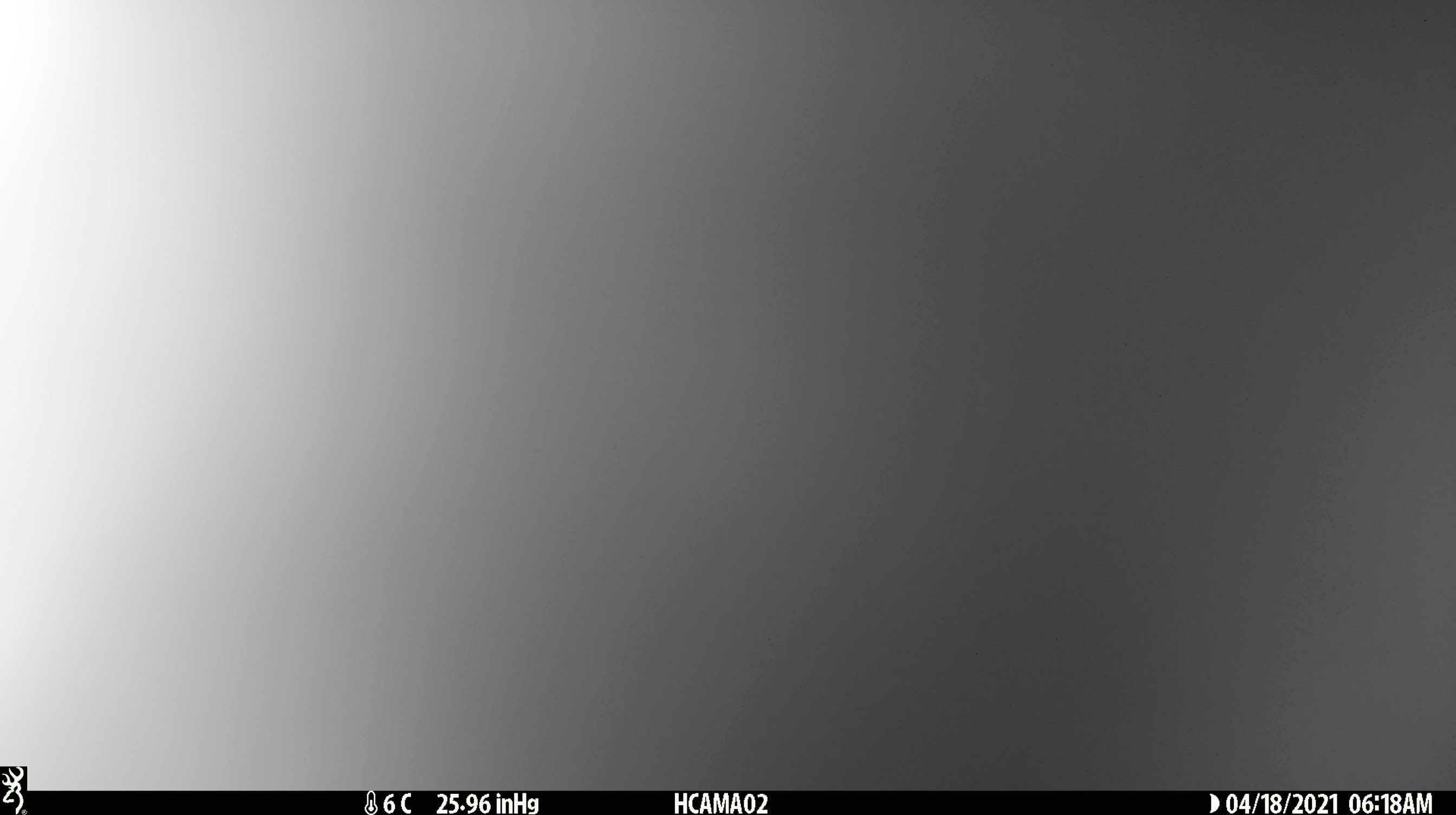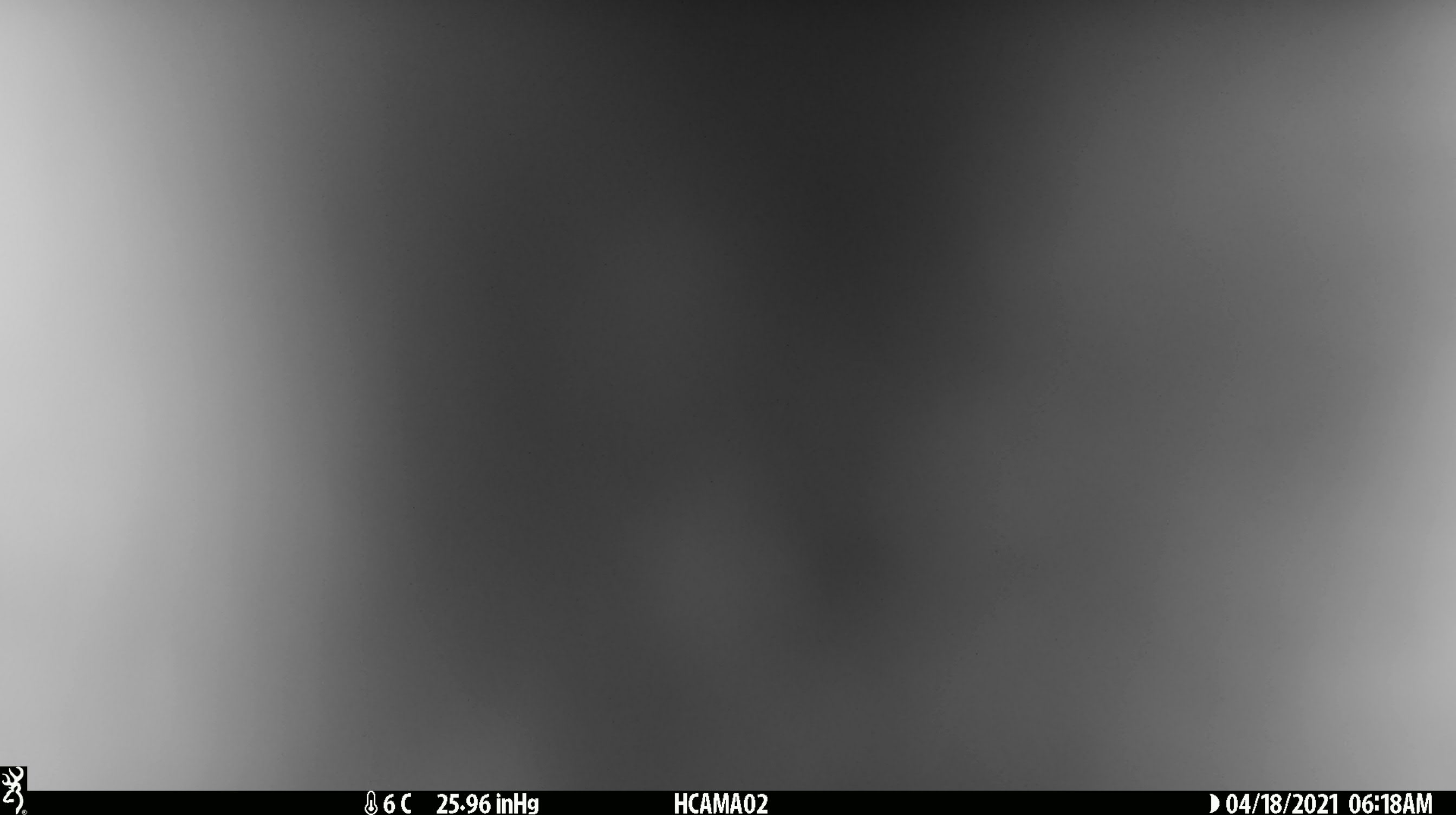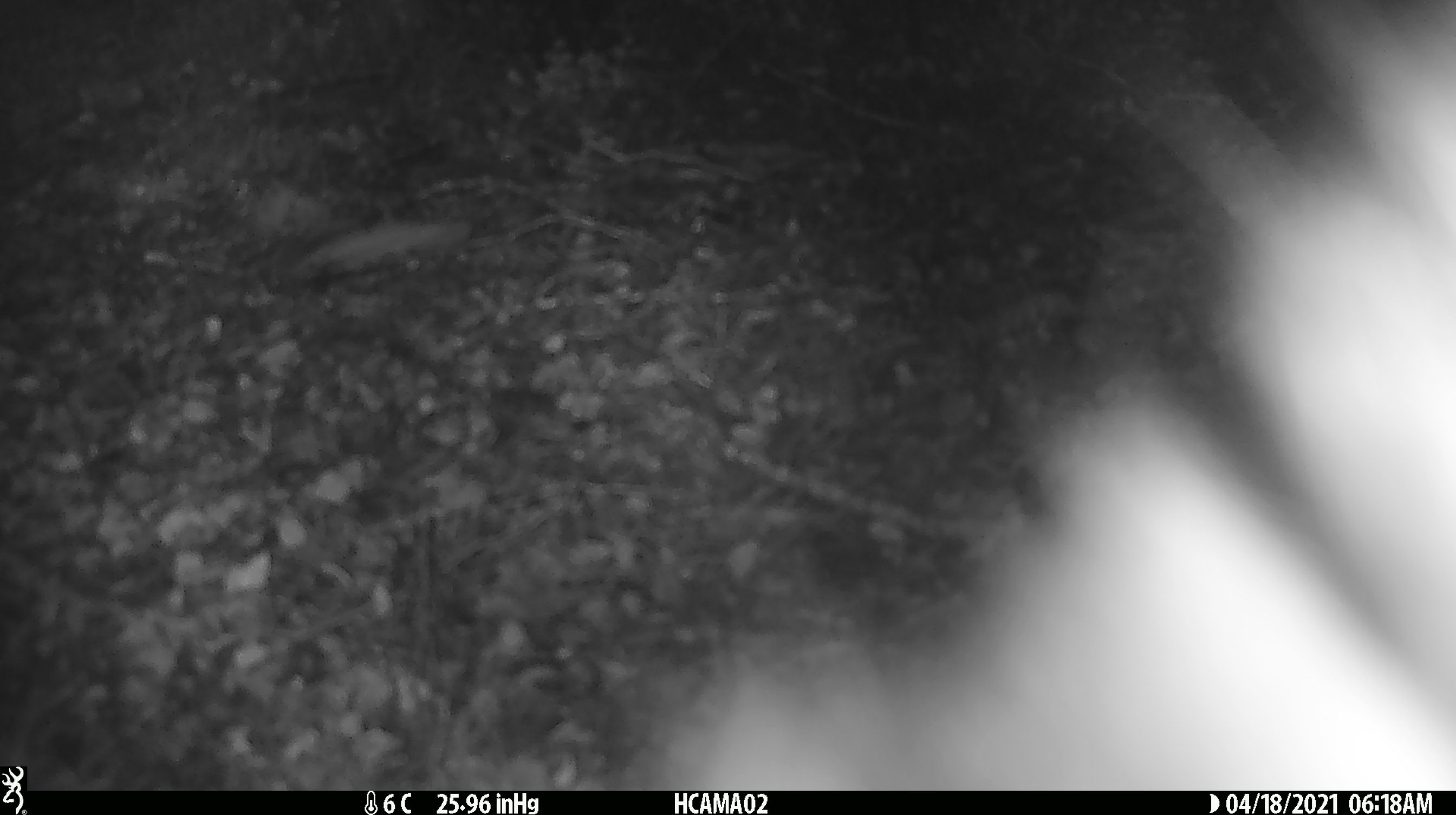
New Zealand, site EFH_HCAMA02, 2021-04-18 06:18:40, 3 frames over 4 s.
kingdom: Animalia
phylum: Chordata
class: Mammalia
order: Diprotodontia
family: Phalangeridae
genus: Trichosurus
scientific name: Trichosurus vulpecula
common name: common brushtail possum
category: possum